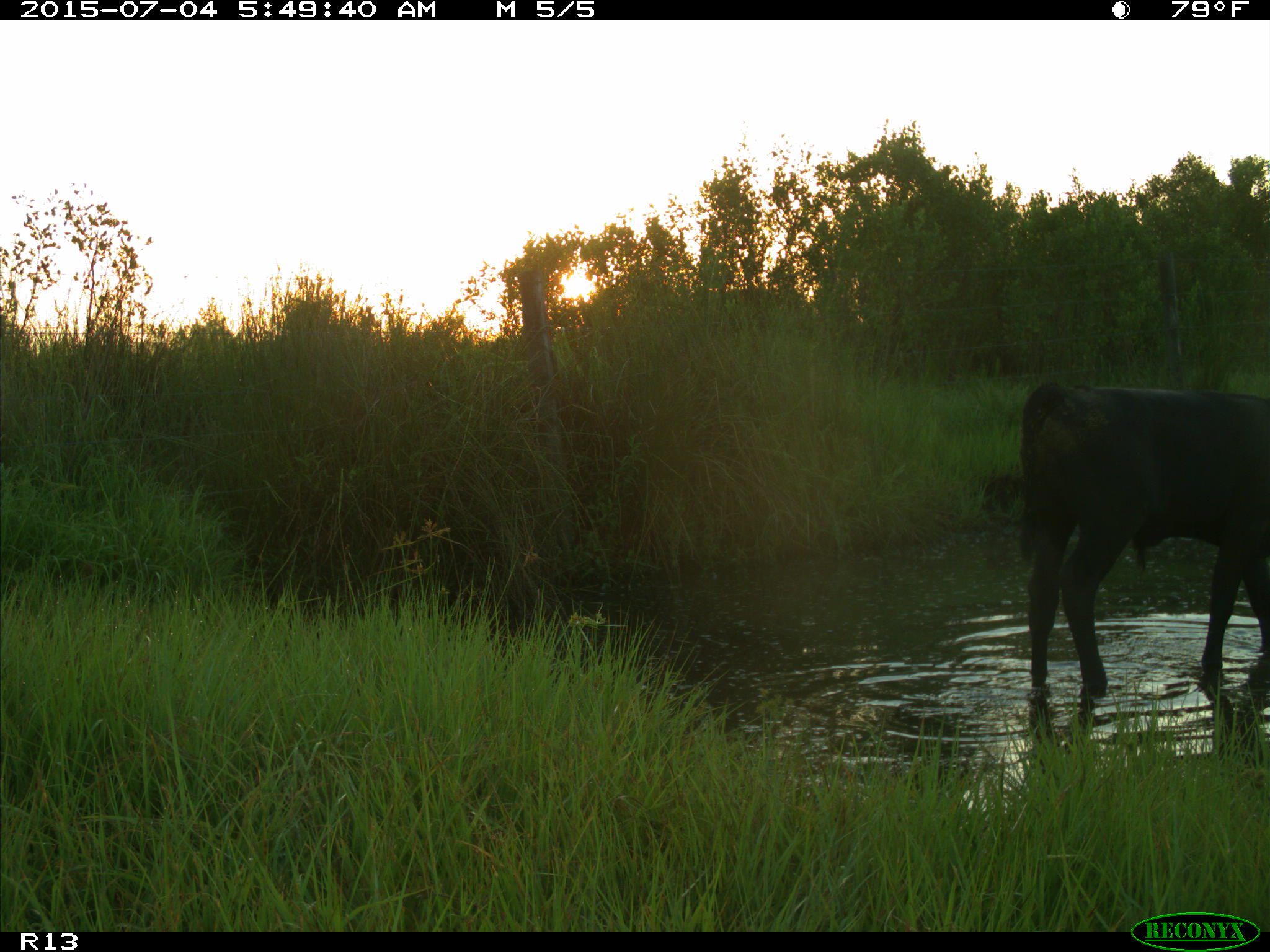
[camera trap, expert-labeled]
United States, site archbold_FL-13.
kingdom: Animalia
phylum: Chordata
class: Mammalia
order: Artiodactyla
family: Bovidae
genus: Bos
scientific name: Bos taurus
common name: domestic cow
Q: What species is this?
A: Bos taurus (domestic cow).